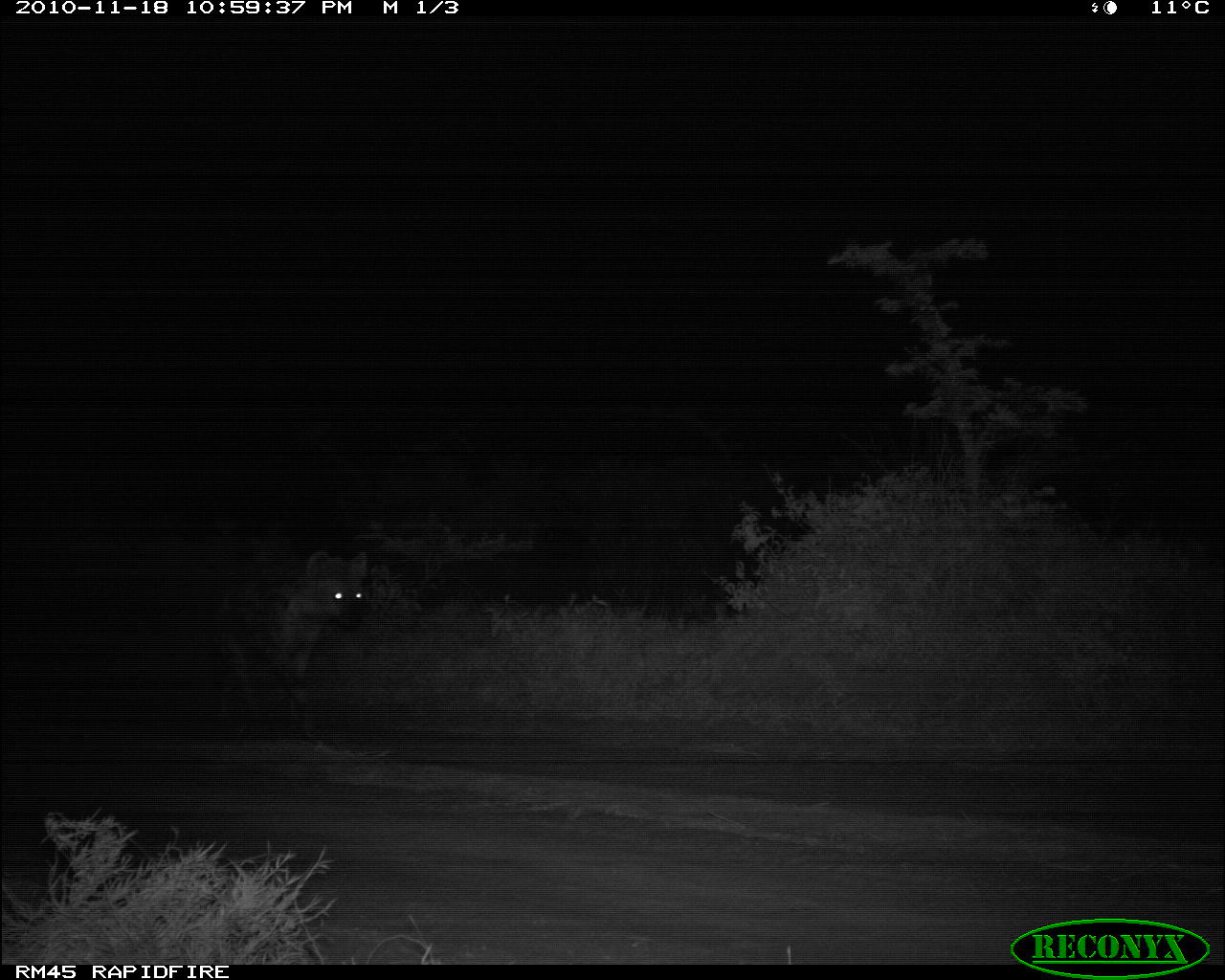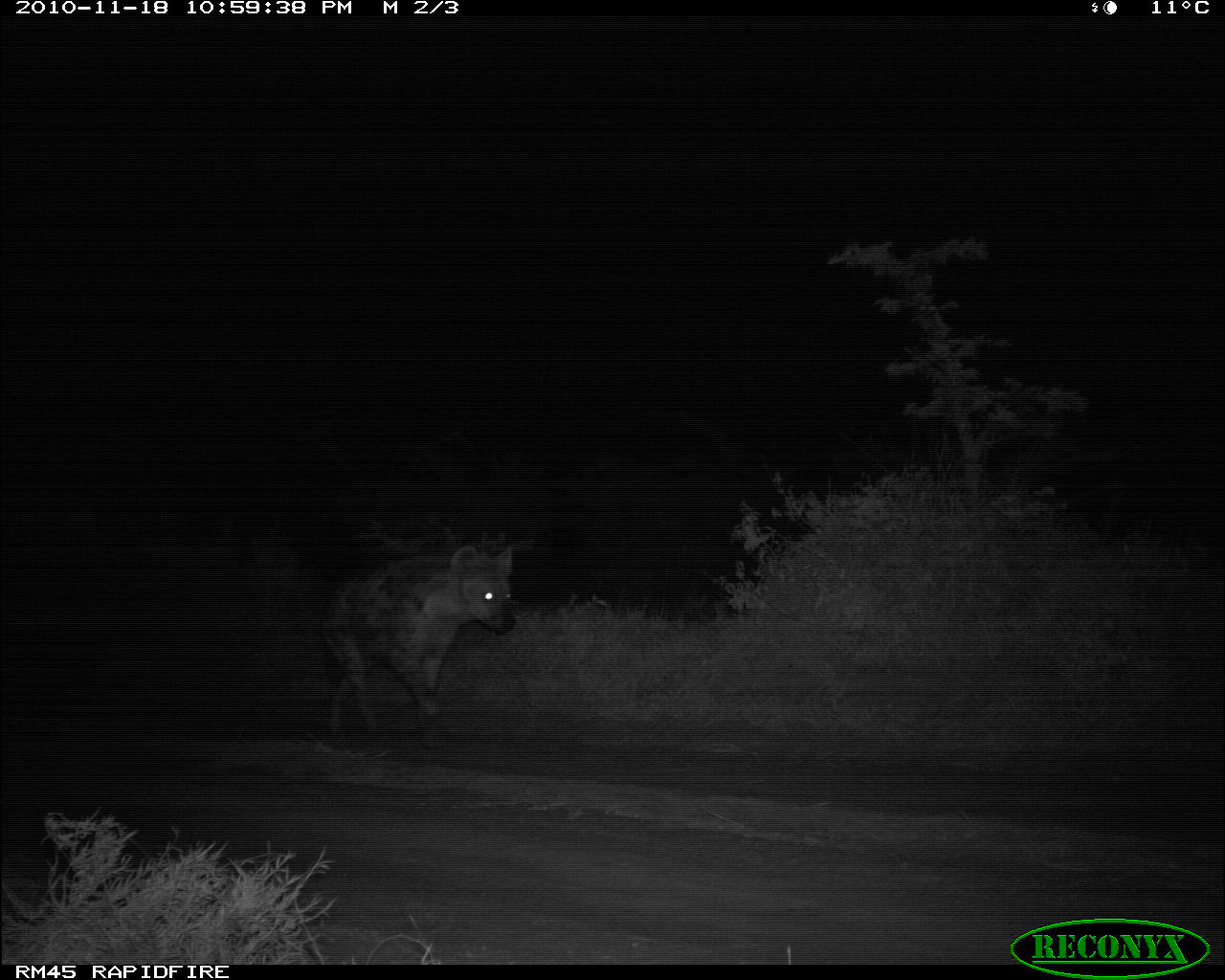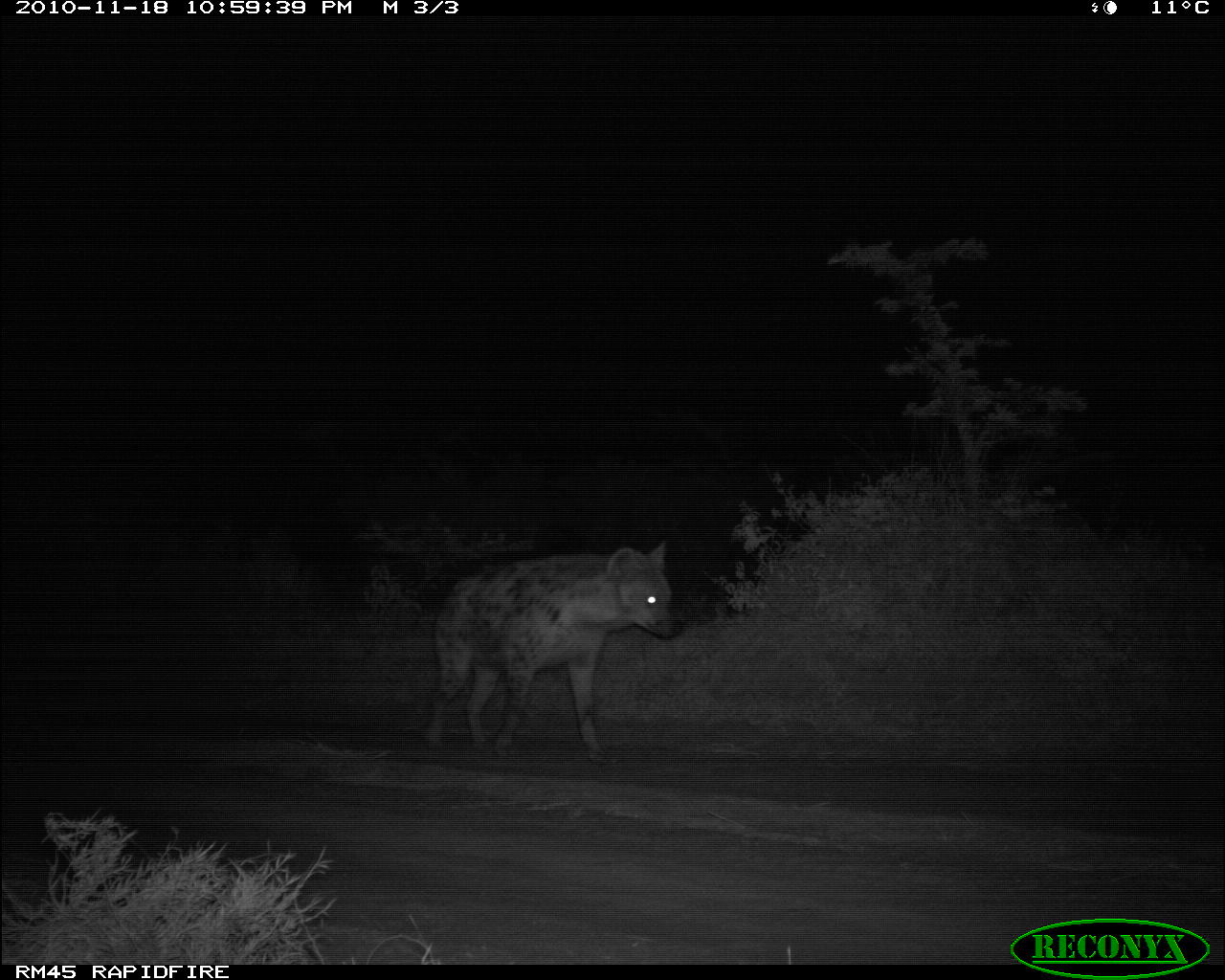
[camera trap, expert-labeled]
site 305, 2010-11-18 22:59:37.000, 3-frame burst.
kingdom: Animalia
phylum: Chordata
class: Mammalia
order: Carnivora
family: Hyaenidae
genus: Crocuta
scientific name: Crocuta crocuta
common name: spotted hyena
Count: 1.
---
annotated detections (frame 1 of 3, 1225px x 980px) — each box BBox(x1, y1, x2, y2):
crocuta crocuta: BBox(199, 543, 374, 752)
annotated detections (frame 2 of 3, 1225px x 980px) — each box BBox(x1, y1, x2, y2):
crocuta crocuta: BBox(314, 539, 517, 750)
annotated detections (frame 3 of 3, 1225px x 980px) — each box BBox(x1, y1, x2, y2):
crocuta crocuta: BBox(419, 538, 685, 765)